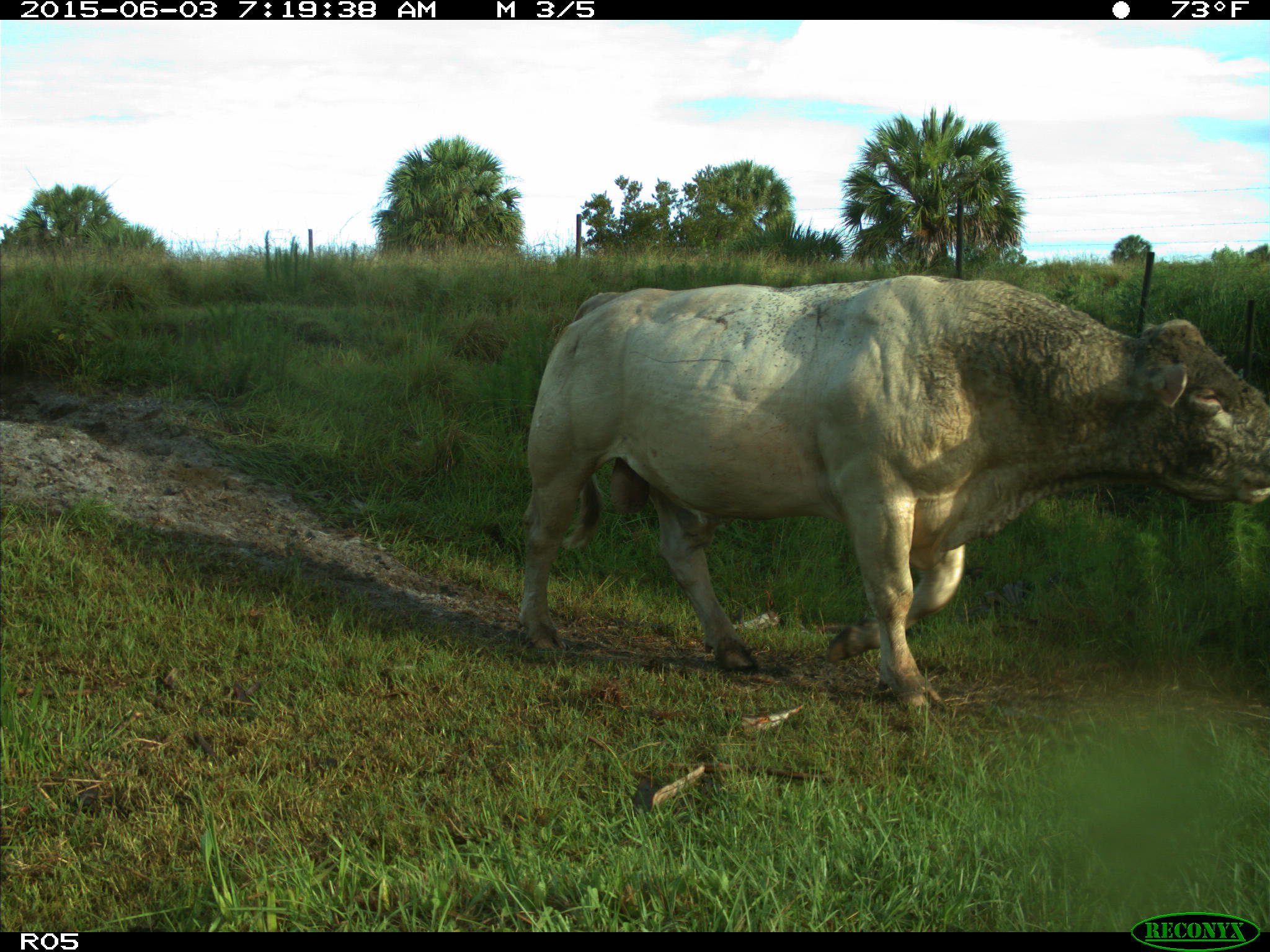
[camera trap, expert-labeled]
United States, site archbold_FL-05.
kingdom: Animalia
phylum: Chordata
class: Mammalia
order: Artiodactyla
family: Bovidae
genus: Bos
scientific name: Bos taurus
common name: domestic cow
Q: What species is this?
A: Bos taurus (domestic cow).